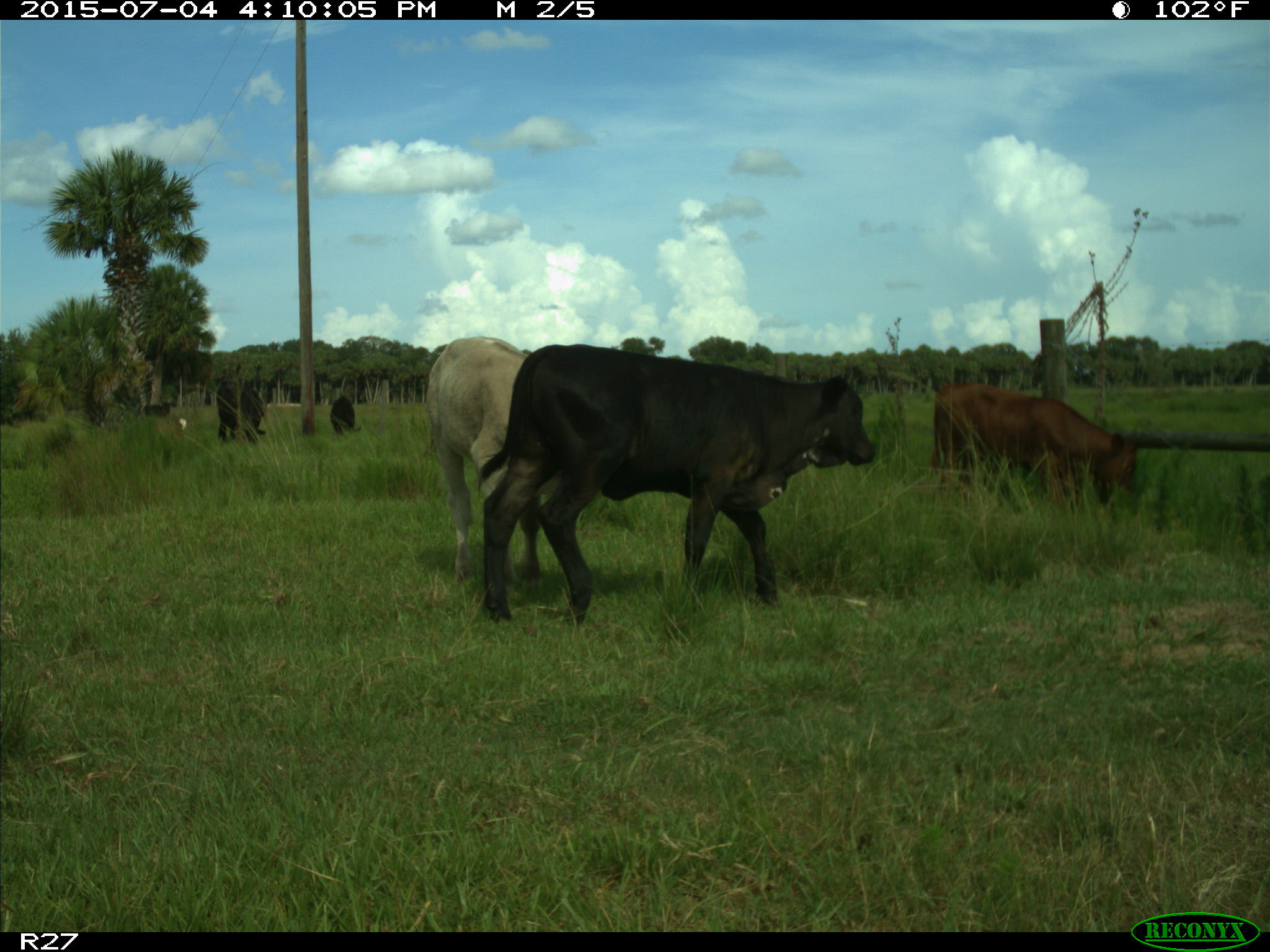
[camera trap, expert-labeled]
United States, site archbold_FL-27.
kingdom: Animalia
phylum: Chordata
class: Mammalia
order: Artiodactyla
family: Bovidae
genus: Bos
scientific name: Bos taurus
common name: domestic cow